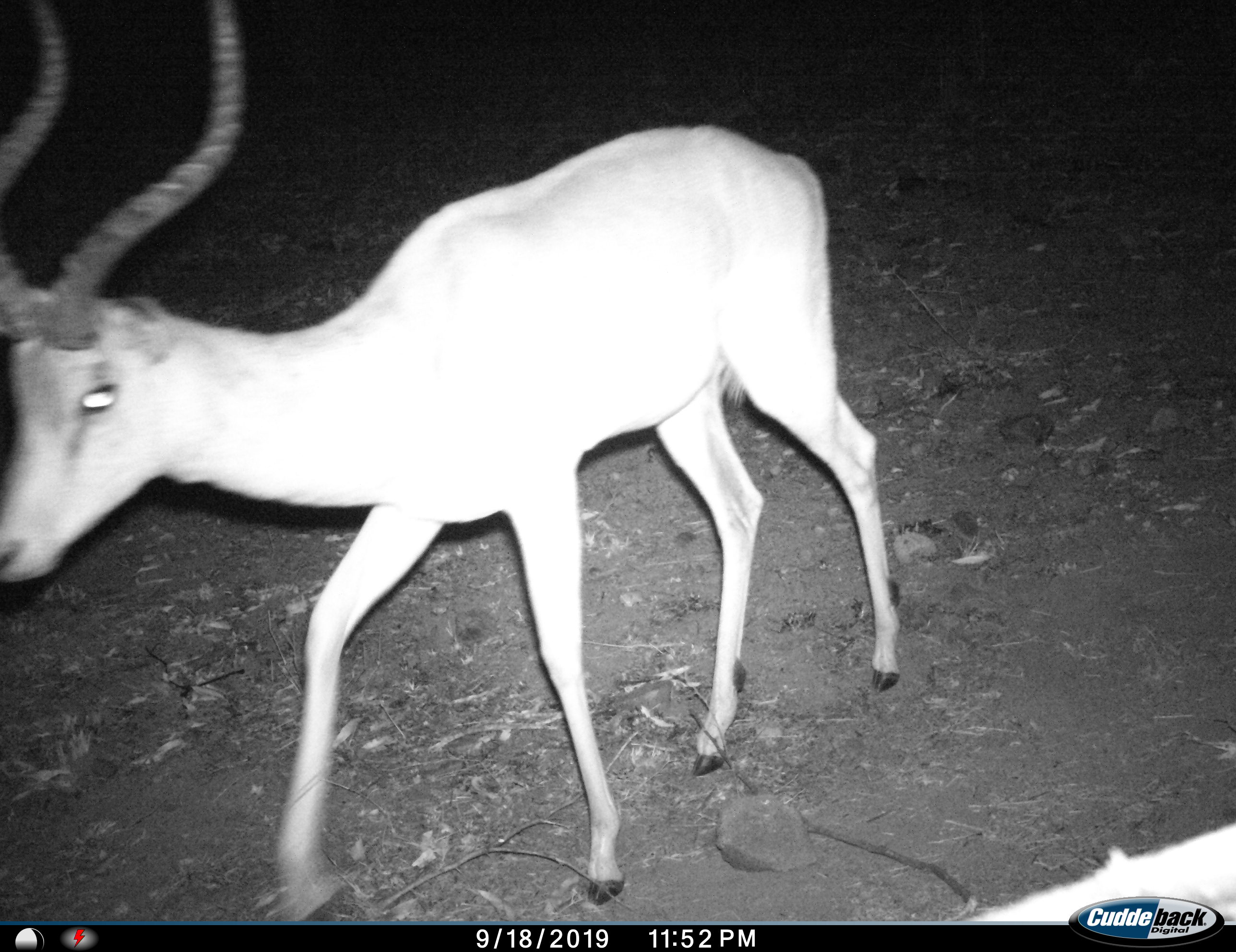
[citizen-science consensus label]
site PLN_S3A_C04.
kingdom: Animalia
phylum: Chordata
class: Mammalia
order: Artiodactyla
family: Bovidae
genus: Aepyceros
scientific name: Aepyceros melampus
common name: impala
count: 1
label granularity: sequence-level